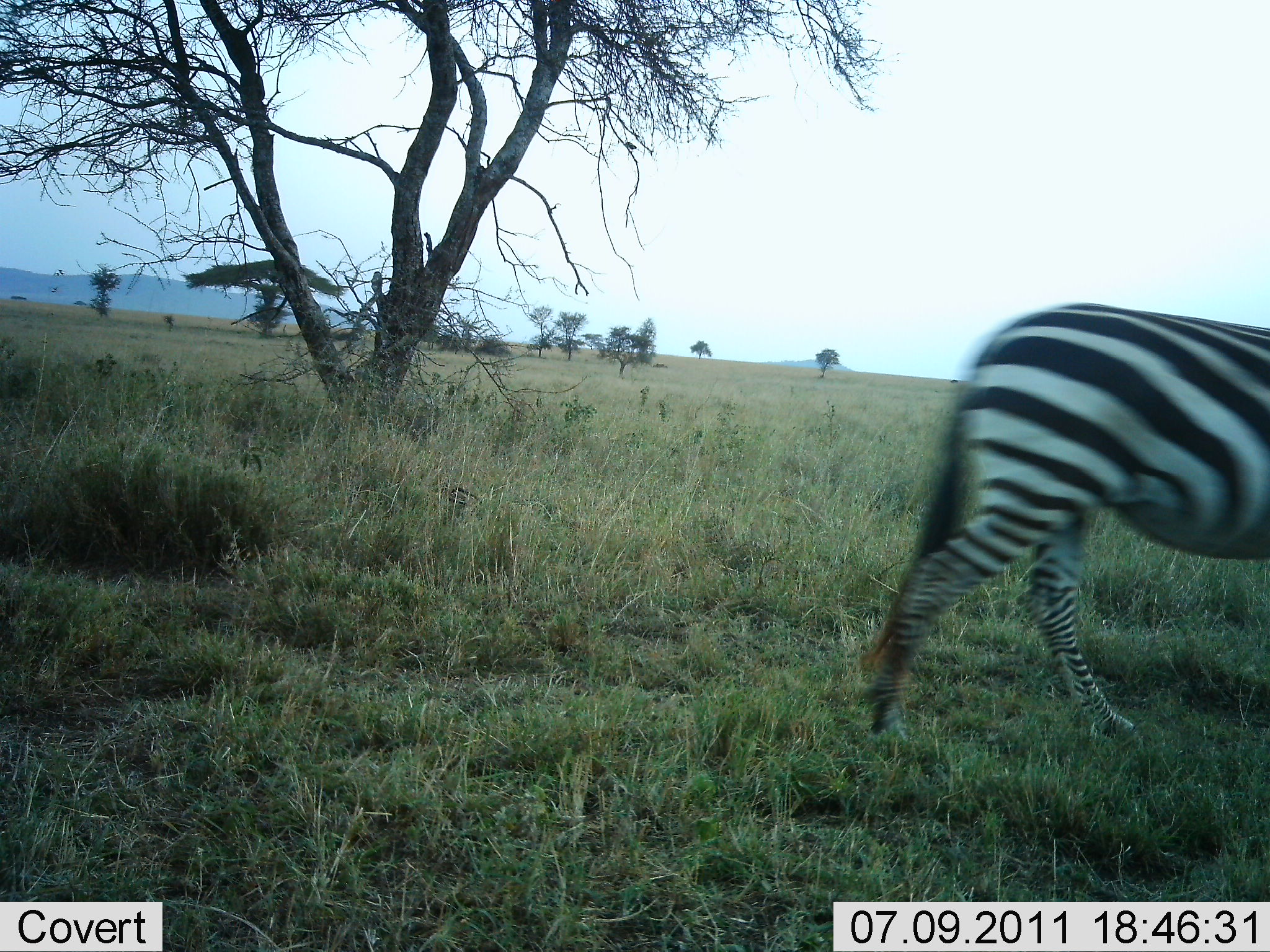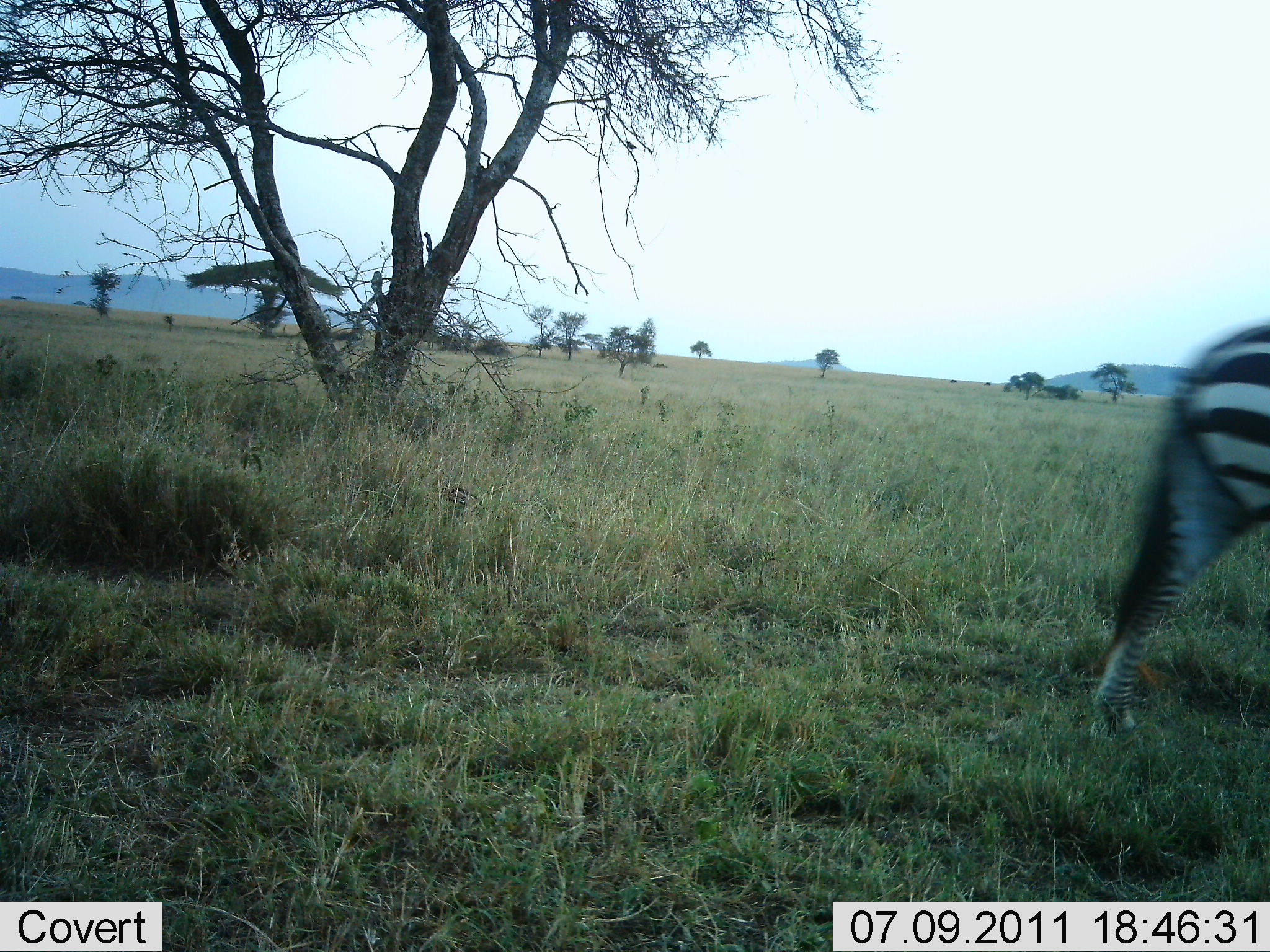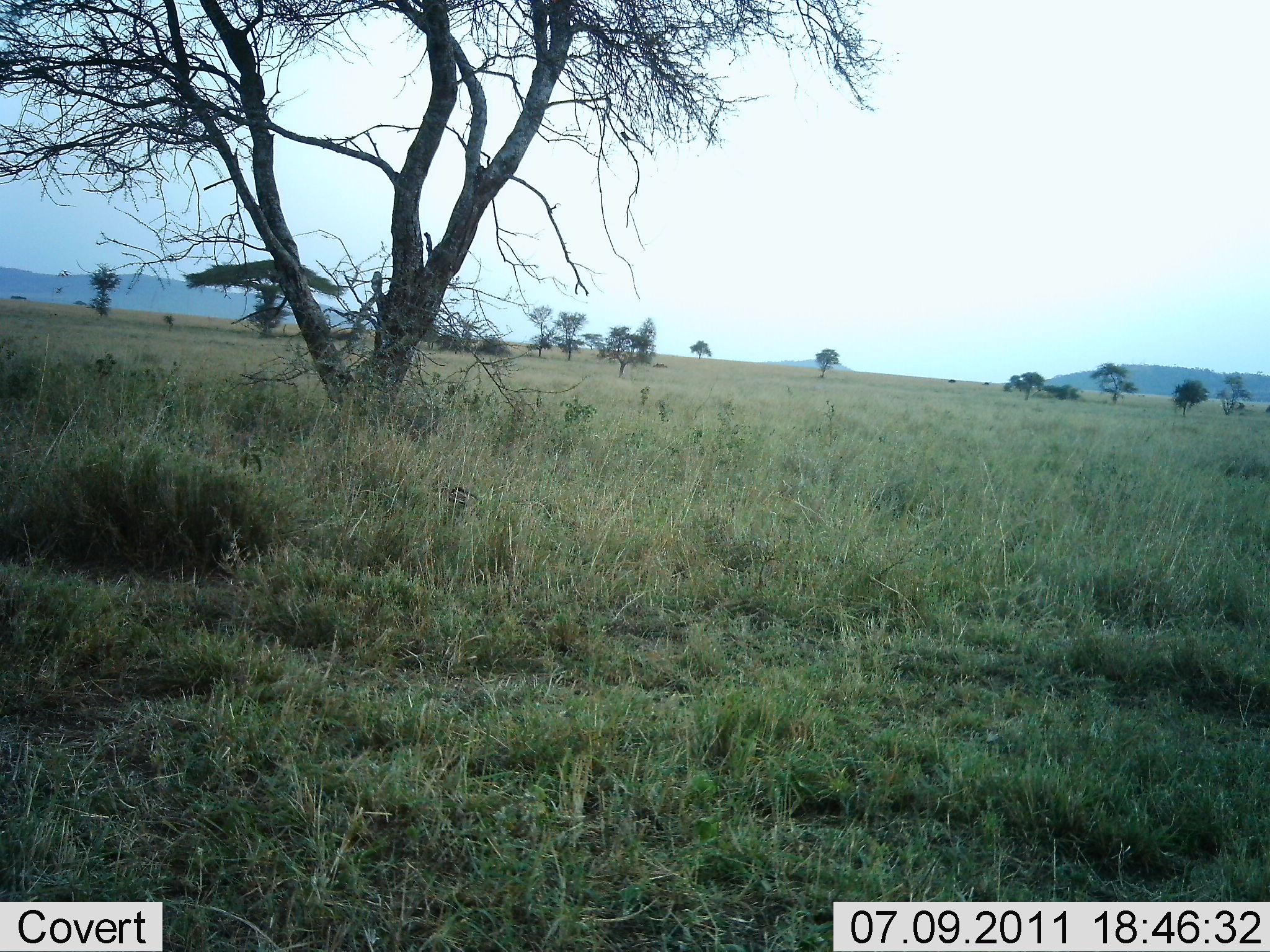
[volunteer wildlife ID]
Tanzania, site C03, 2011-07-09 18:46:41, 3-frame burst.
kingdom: Animalia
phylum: Chordata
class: Mammalia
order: Perissodactyla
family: Equidae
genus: Equus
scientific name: Equus quagga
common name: plains zebra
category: zebra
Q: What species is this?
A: Zebra (plains zebra) (Equus quagga).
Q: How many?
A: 1.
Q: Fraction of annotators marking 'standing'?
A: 0%.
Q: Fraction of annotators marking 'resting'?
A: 0%.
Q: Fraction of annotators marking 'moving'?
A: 100%.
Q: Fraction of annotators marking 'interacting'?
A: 0%.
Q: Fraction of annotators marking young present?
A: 0%.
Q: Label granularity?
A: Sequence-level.